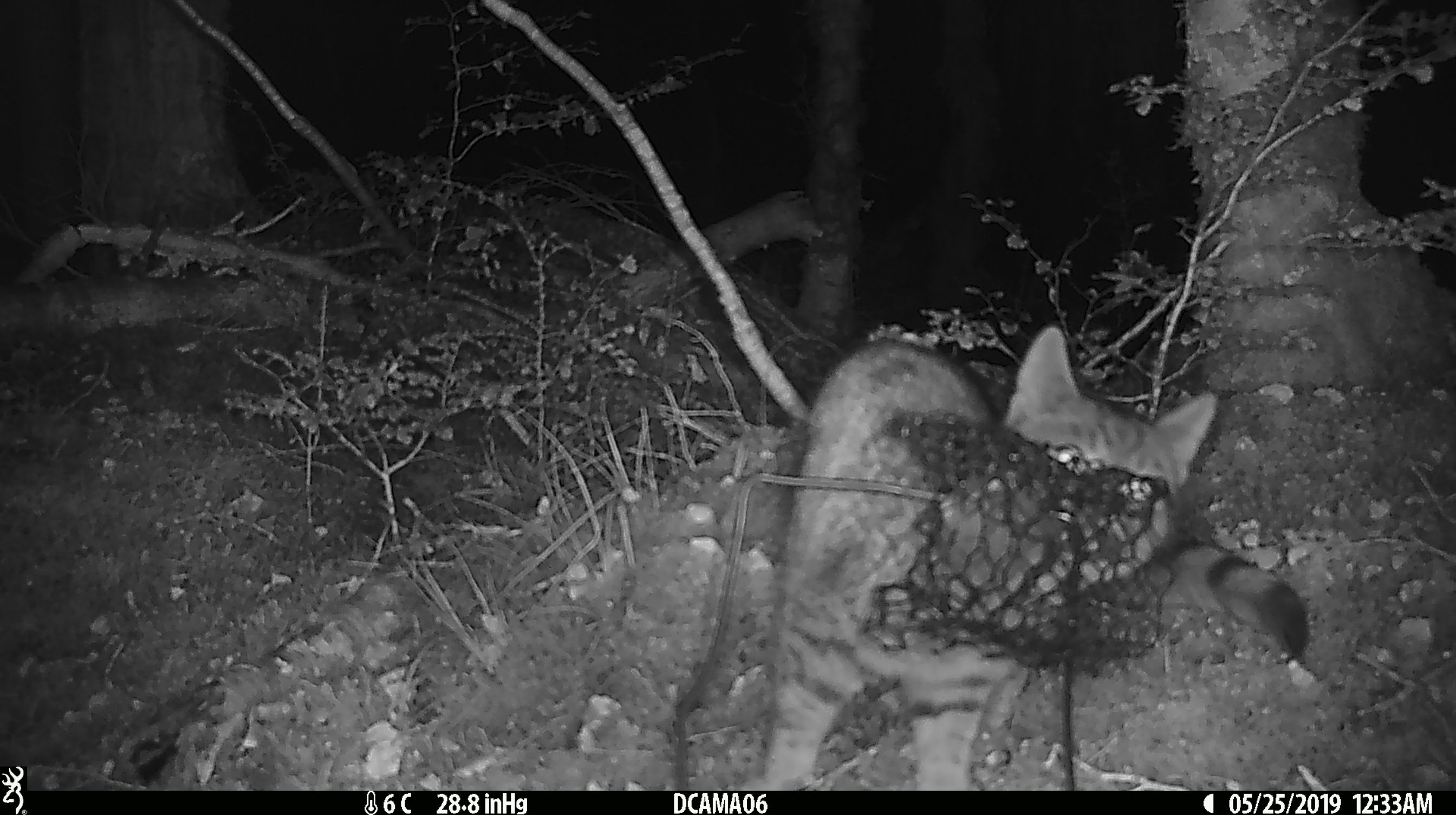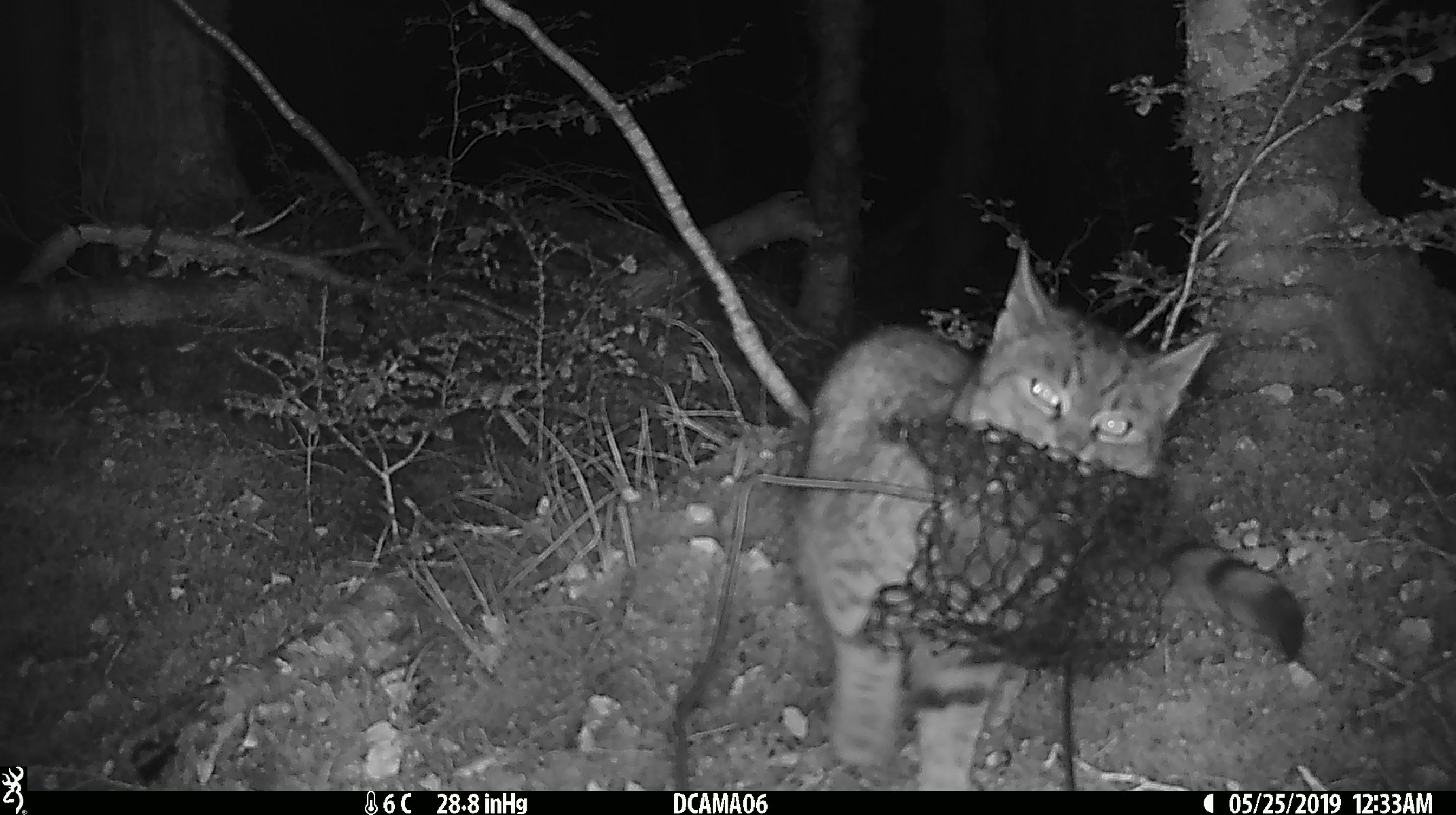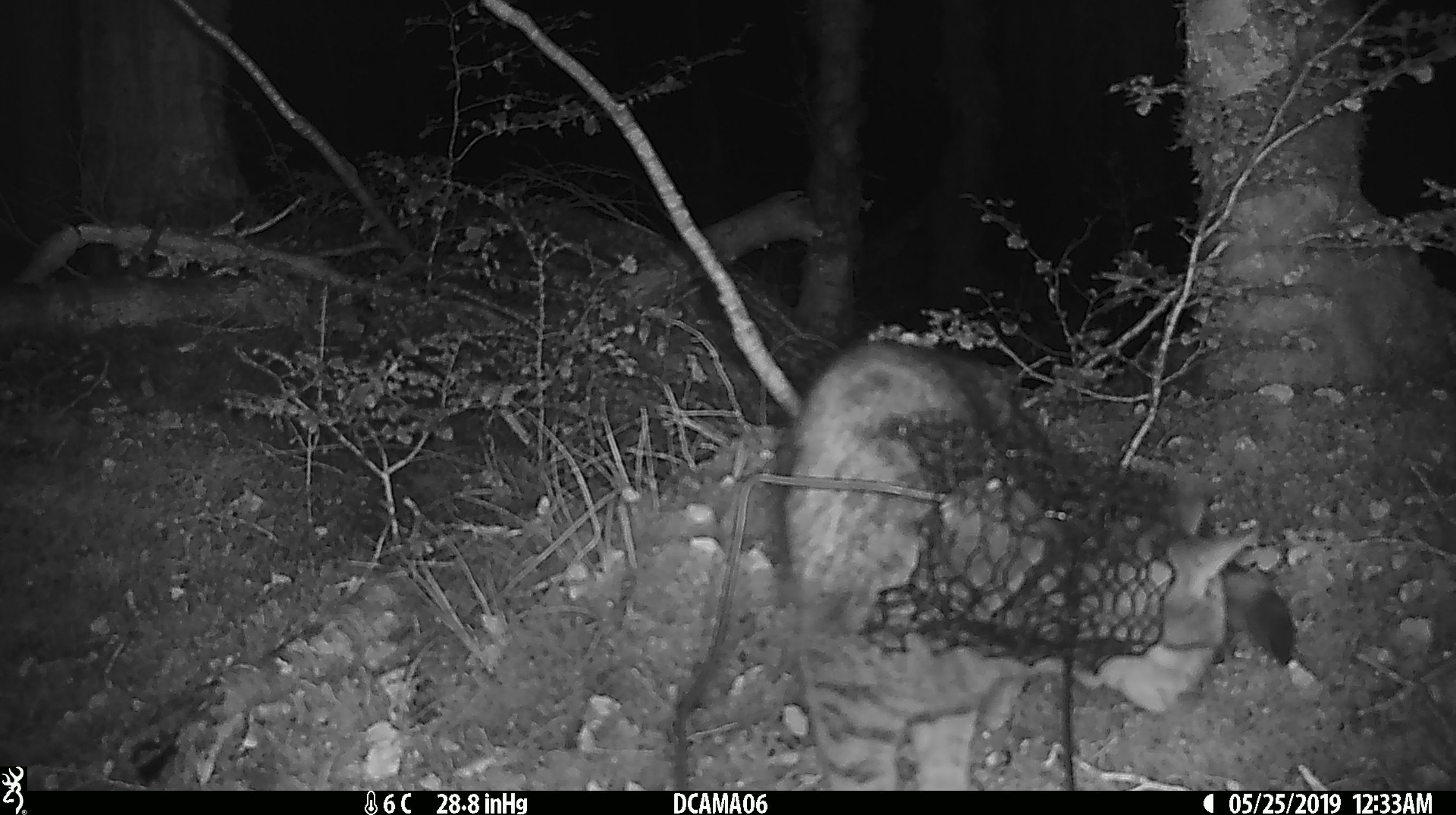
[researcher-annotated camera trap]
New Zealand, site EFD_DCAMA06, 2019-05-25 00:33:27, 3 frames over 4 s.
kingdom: Animalia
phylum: Chordata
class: Mammalia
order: Carnivora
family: Felidae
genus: Felis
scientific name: Felis catus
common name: domestic cat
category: cat